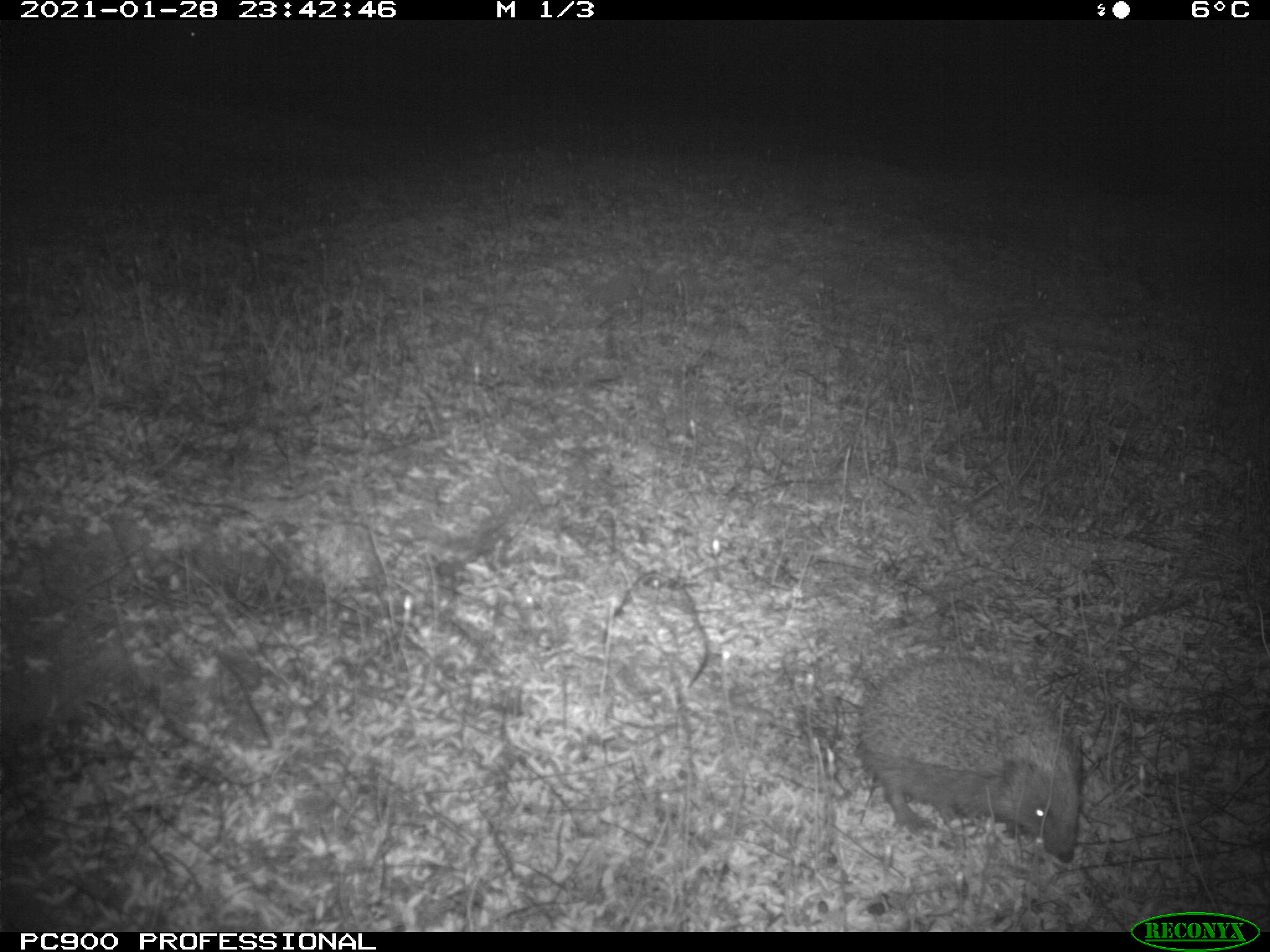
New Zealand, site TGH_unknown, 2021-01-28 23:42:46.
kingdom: Animalia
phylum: Chordata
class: Mammalia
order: Eulipotyphla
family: Erinaceidae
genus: Erinaceus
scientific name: Erinaceus europaeus europaeus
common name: european hedgehog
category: hedgehog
Hedgehog (european hedgehog) (Erinaceus europaeus europaeus).